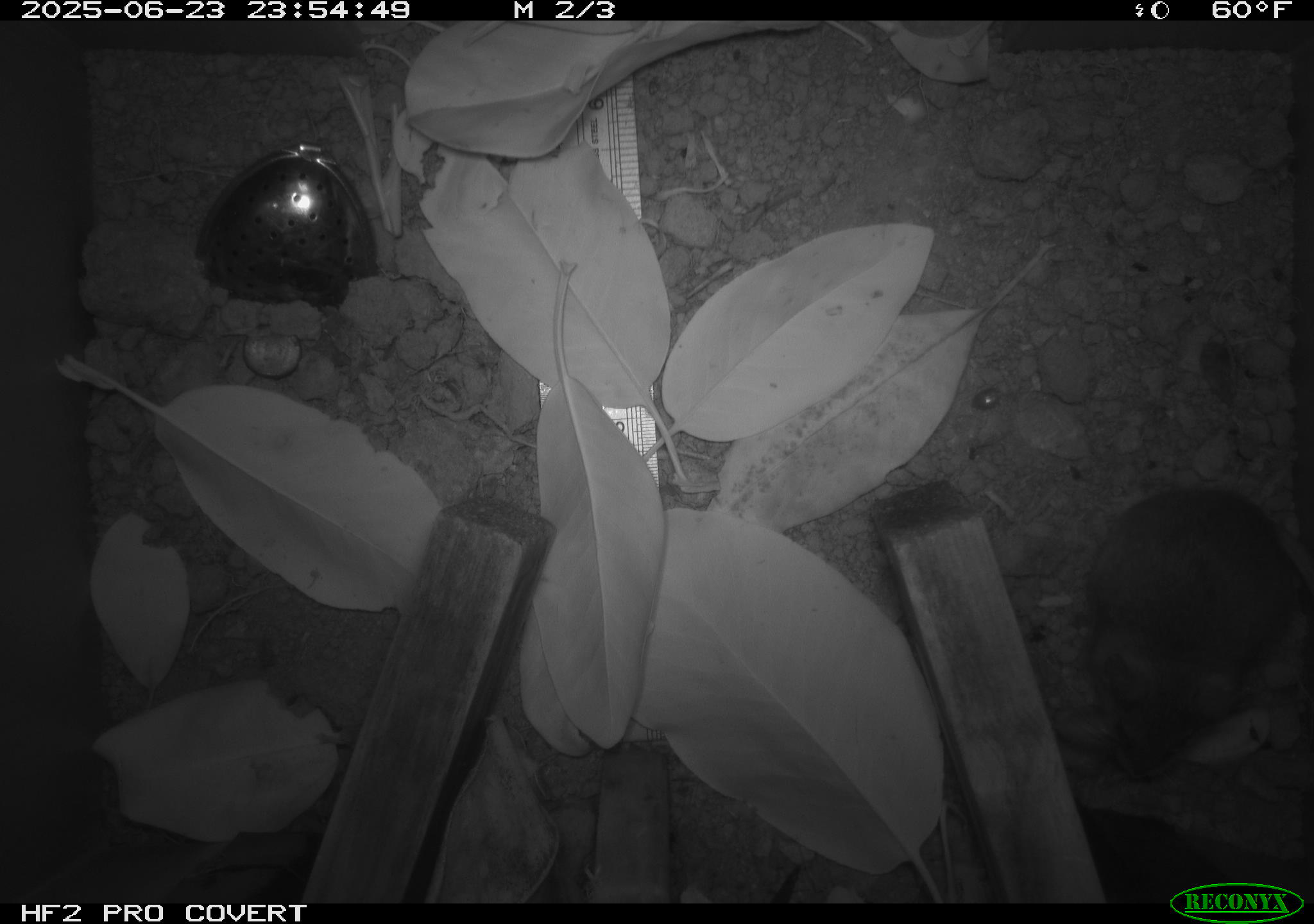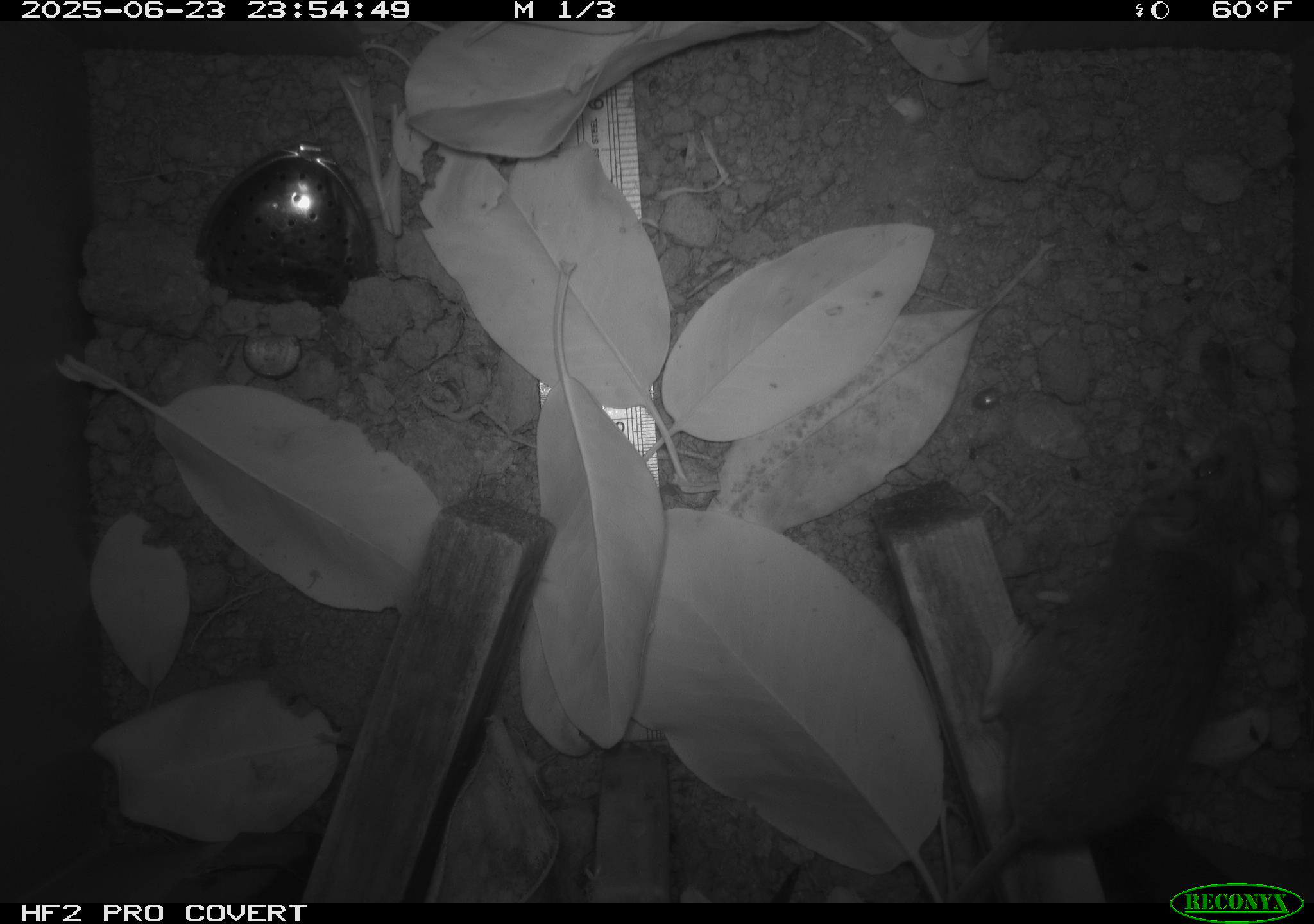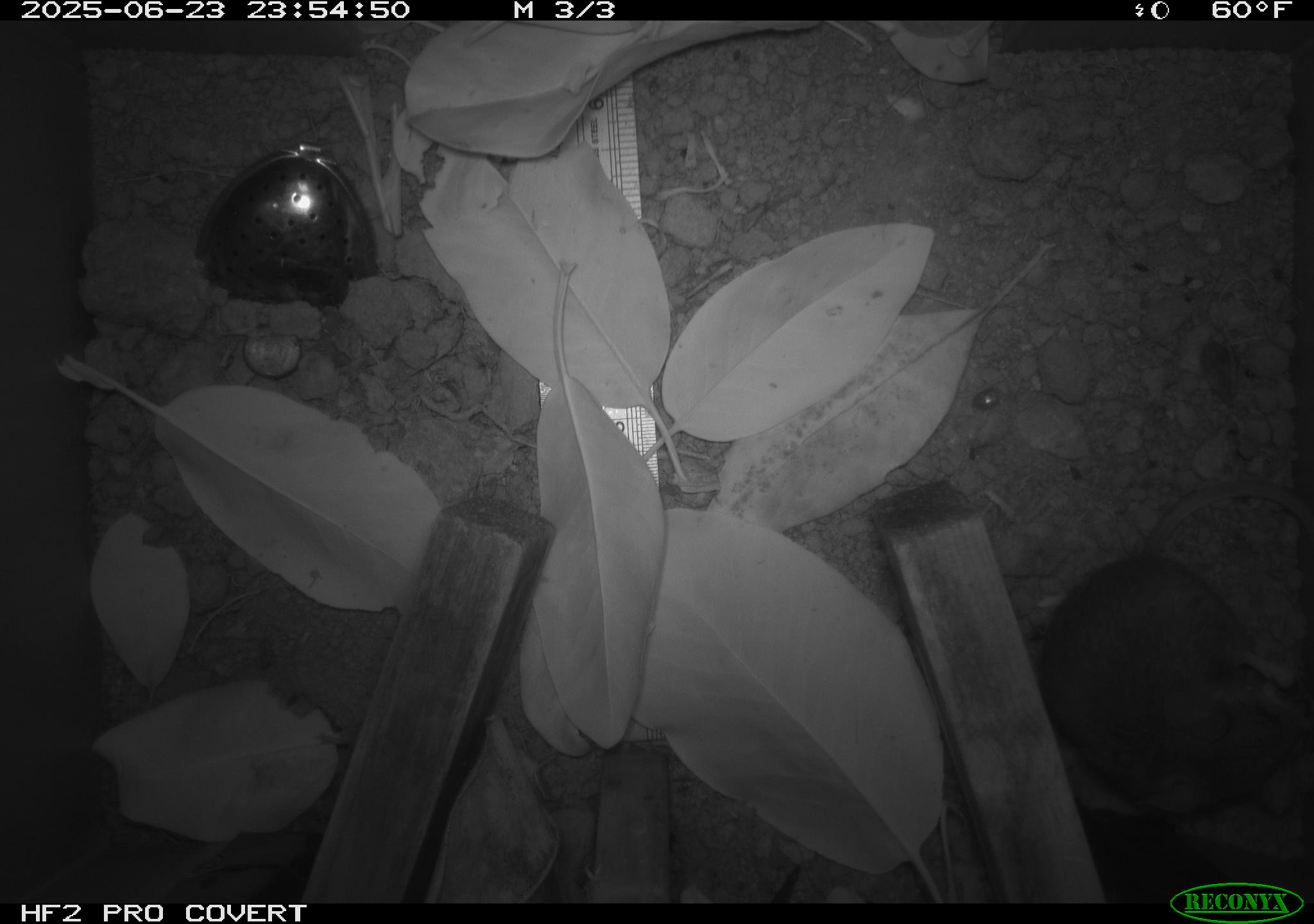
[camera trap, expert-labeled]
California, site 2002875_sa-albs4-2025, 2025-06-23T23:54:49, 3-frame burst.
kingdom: Animalia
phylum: Chordata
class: Mammalia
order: Rodentia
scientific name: Rodentia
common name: mouse species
Mouse species (Rodentia).